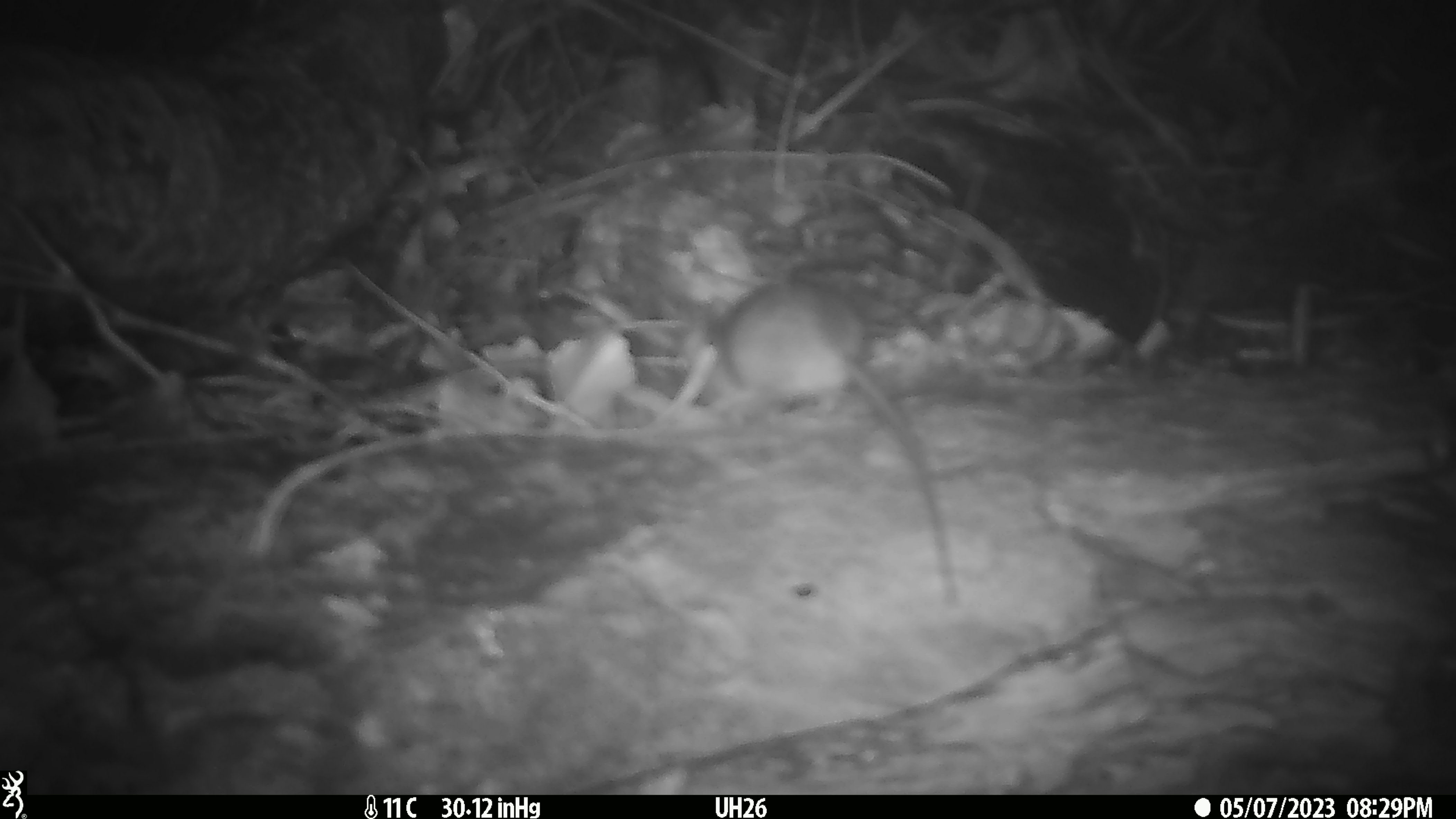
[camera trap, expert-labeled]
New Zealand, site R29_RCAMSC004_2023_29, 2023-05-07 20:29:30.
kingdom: Animalia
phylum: Chordata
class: Mammalia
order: Rodentia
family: Muridae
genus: Mus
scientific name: Mus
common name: mouse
Mouse (Mus).